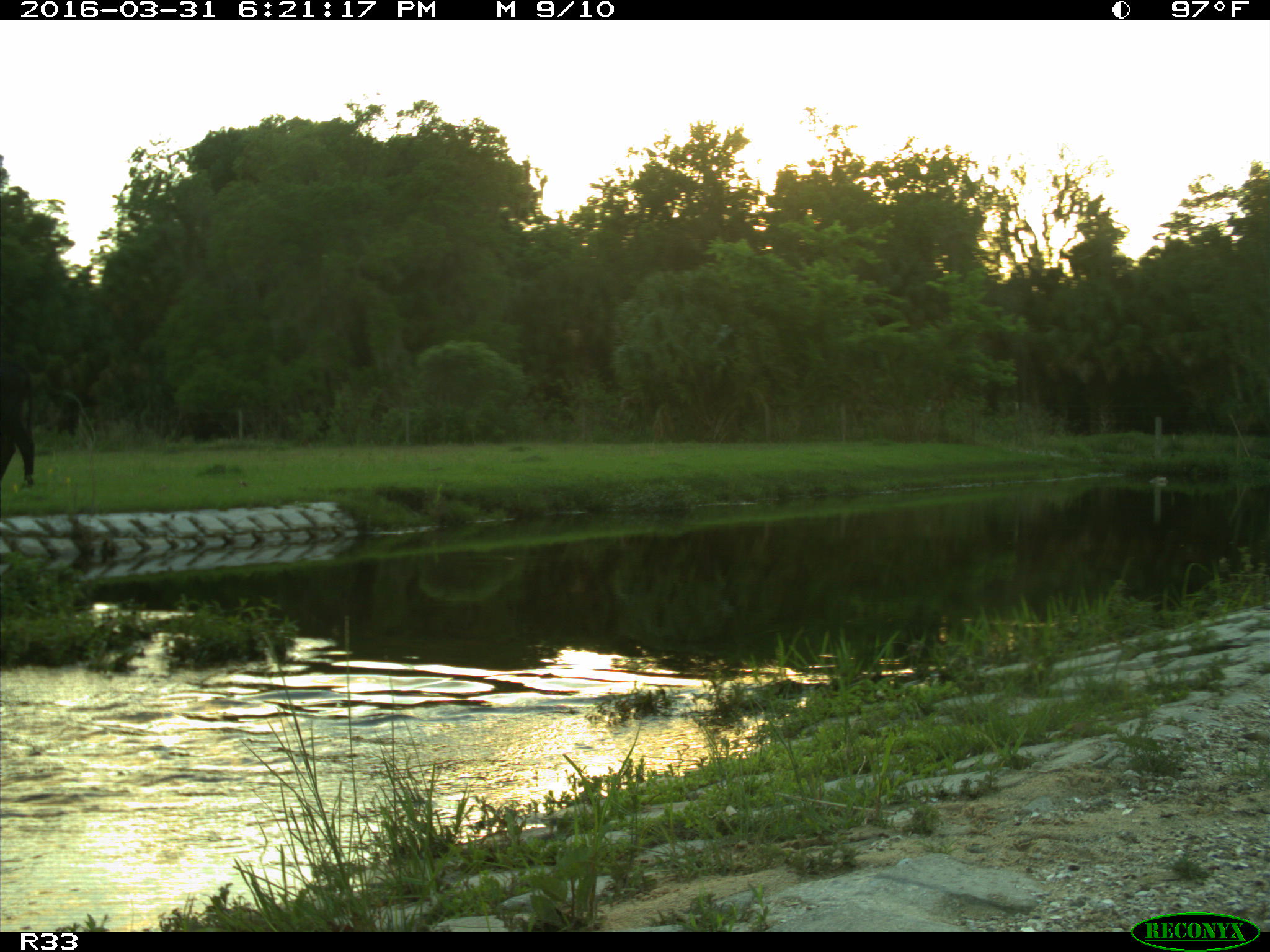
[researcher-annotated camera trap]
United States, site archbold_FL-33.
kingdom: Animalia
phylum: Chordata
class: Mammalia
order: Artiodactyla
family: Bovidae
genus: Bos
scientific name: Bos taurus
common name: domestic cow